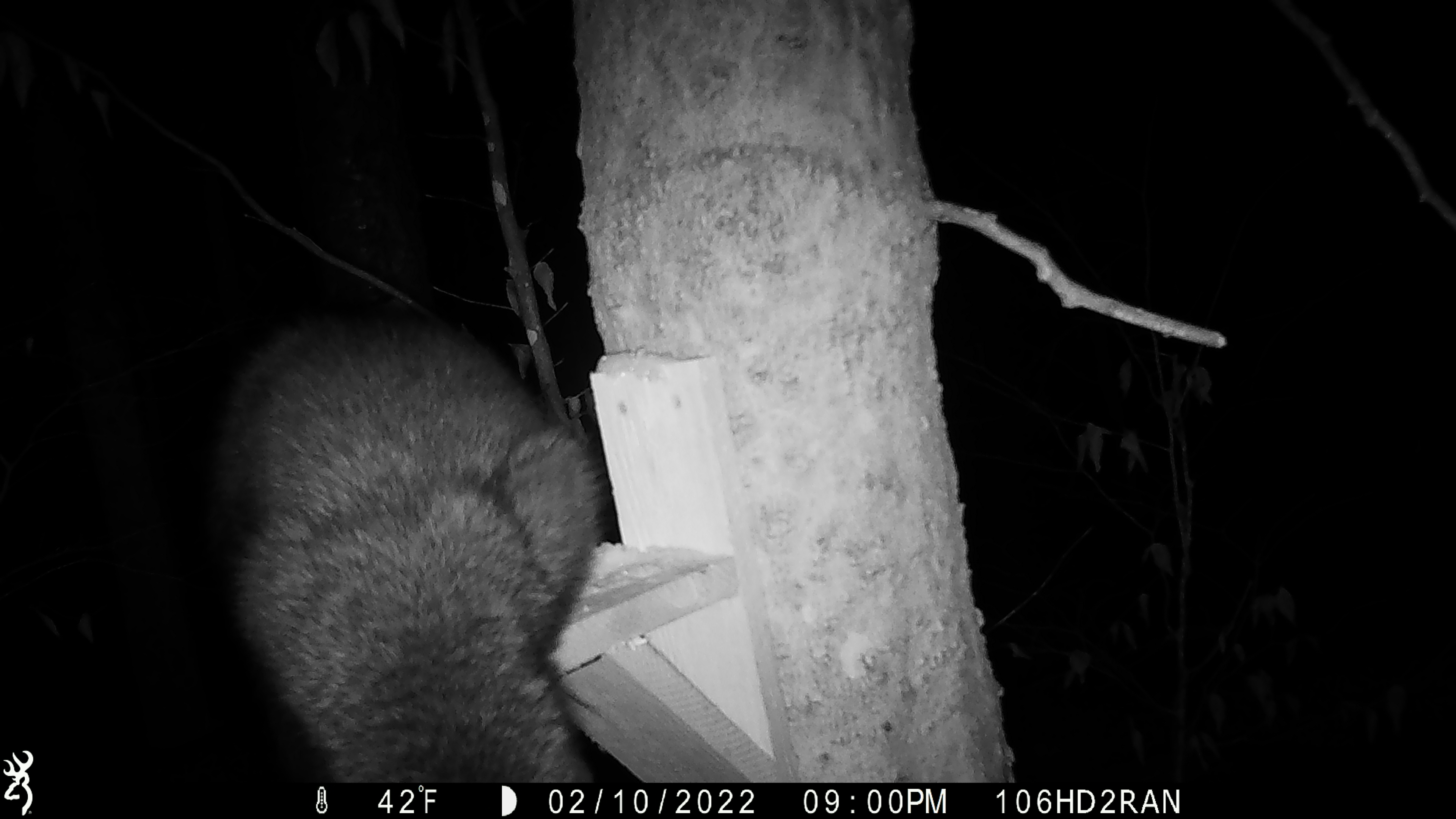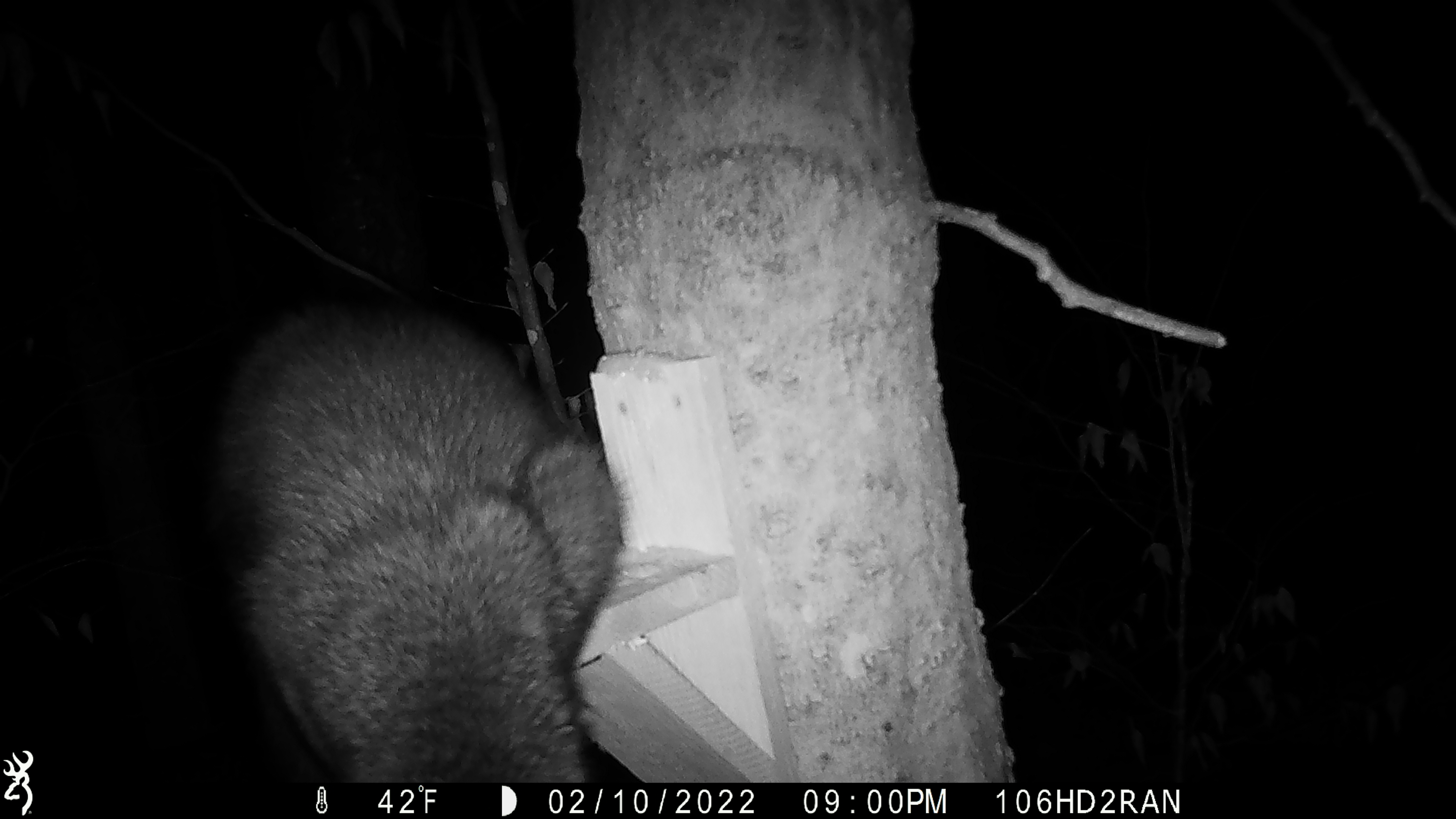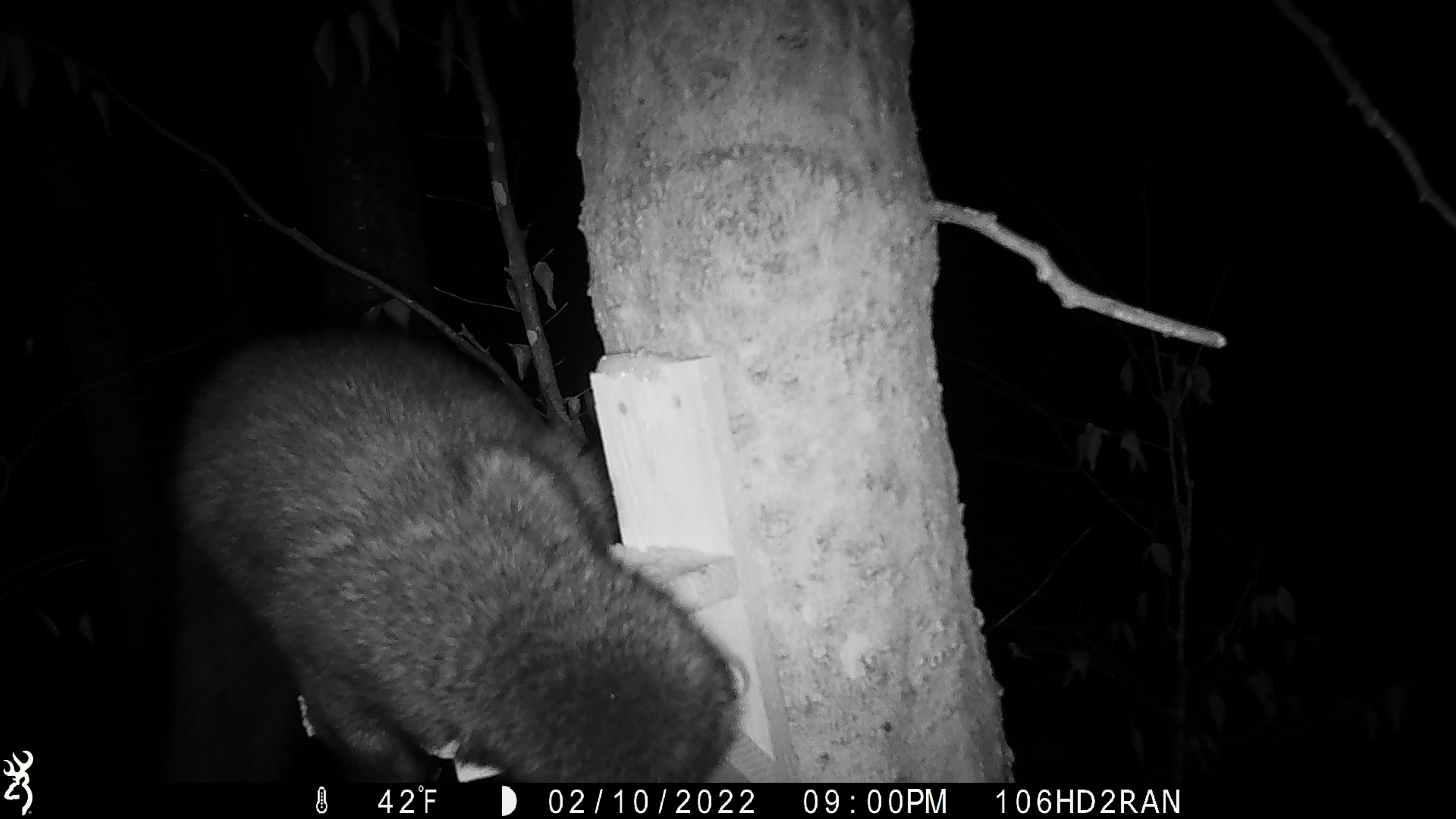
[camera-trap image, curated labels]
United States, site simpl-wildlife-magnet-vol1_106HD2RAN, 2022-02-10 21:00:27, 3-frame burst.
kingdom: Animalia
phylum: Chordata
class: Mammalia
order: Carnivora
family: Mustelidae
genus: Pekania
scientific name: Pekania pennanti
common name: fisher